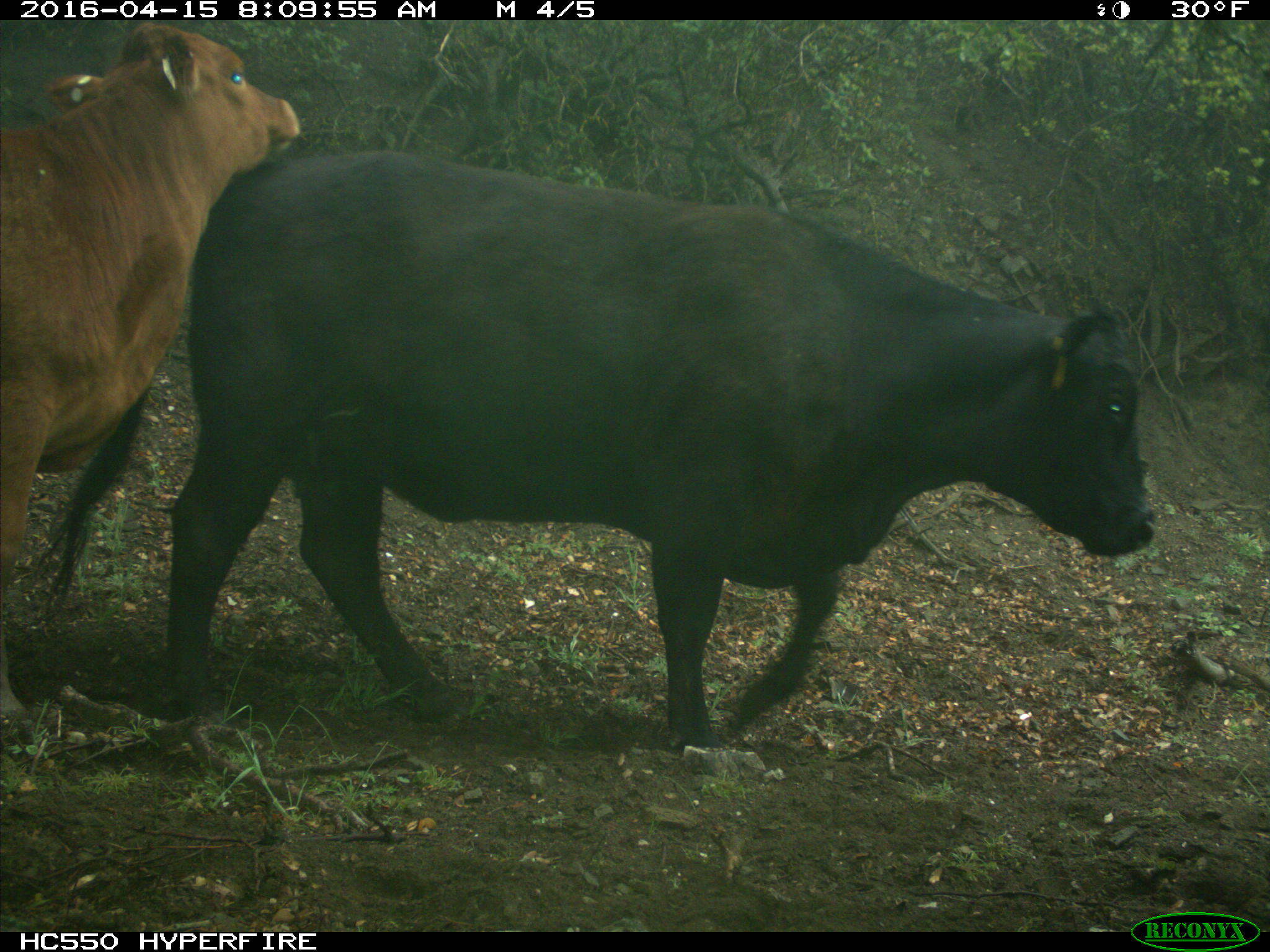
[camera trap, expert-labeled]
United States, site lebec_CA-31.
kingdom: Animalia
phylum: Chordata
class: Mammalia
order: Artiodactyla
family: Bovidae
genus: Bos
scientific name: Bos taurus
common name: domestic cow